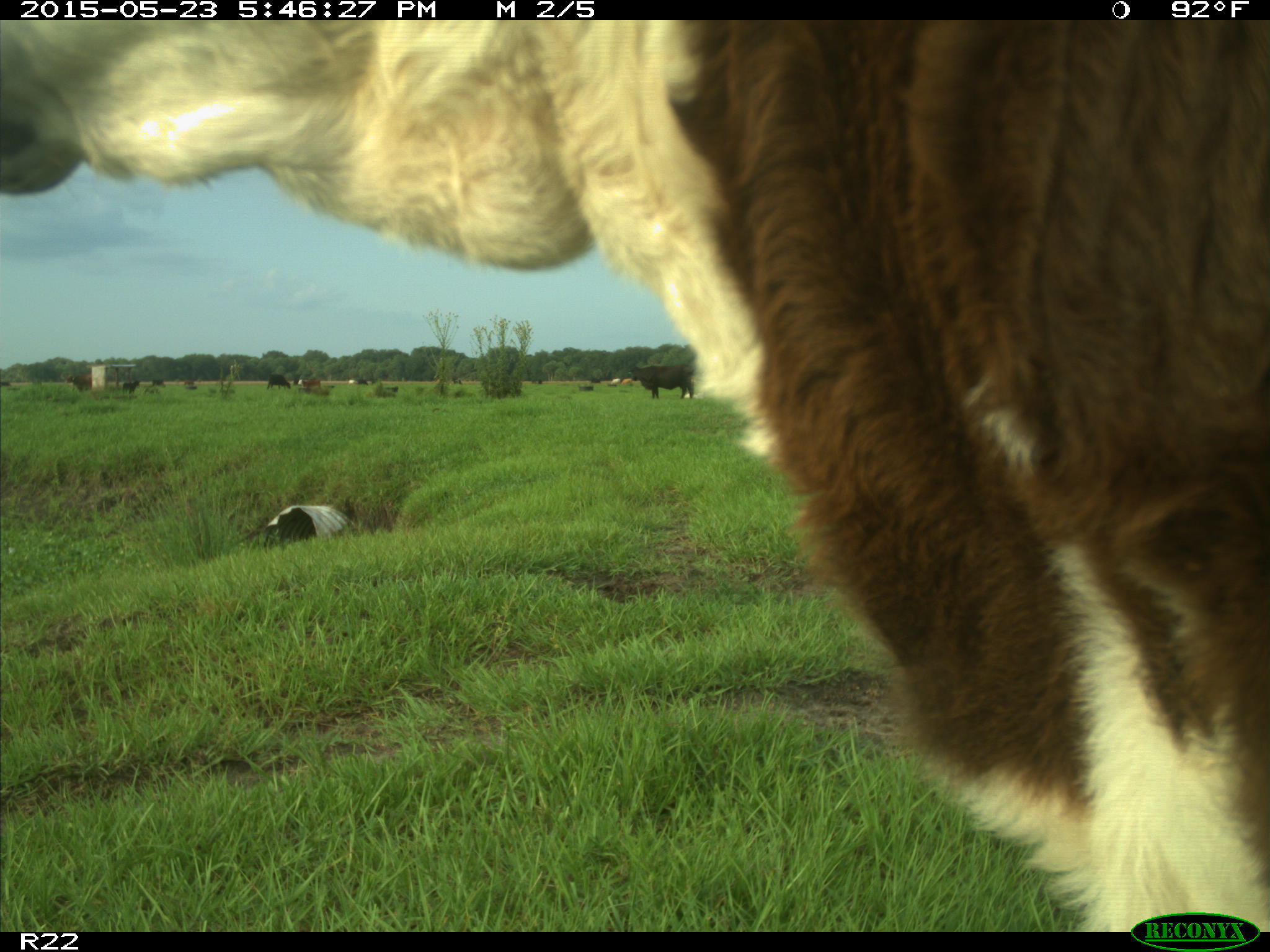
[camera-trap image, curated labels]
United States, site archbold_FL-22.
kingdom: Animalia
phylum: Chordata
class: Mammalia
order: Artiodactyla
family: Bovidae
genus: Bos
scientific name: Bos taurus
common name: domestic cow